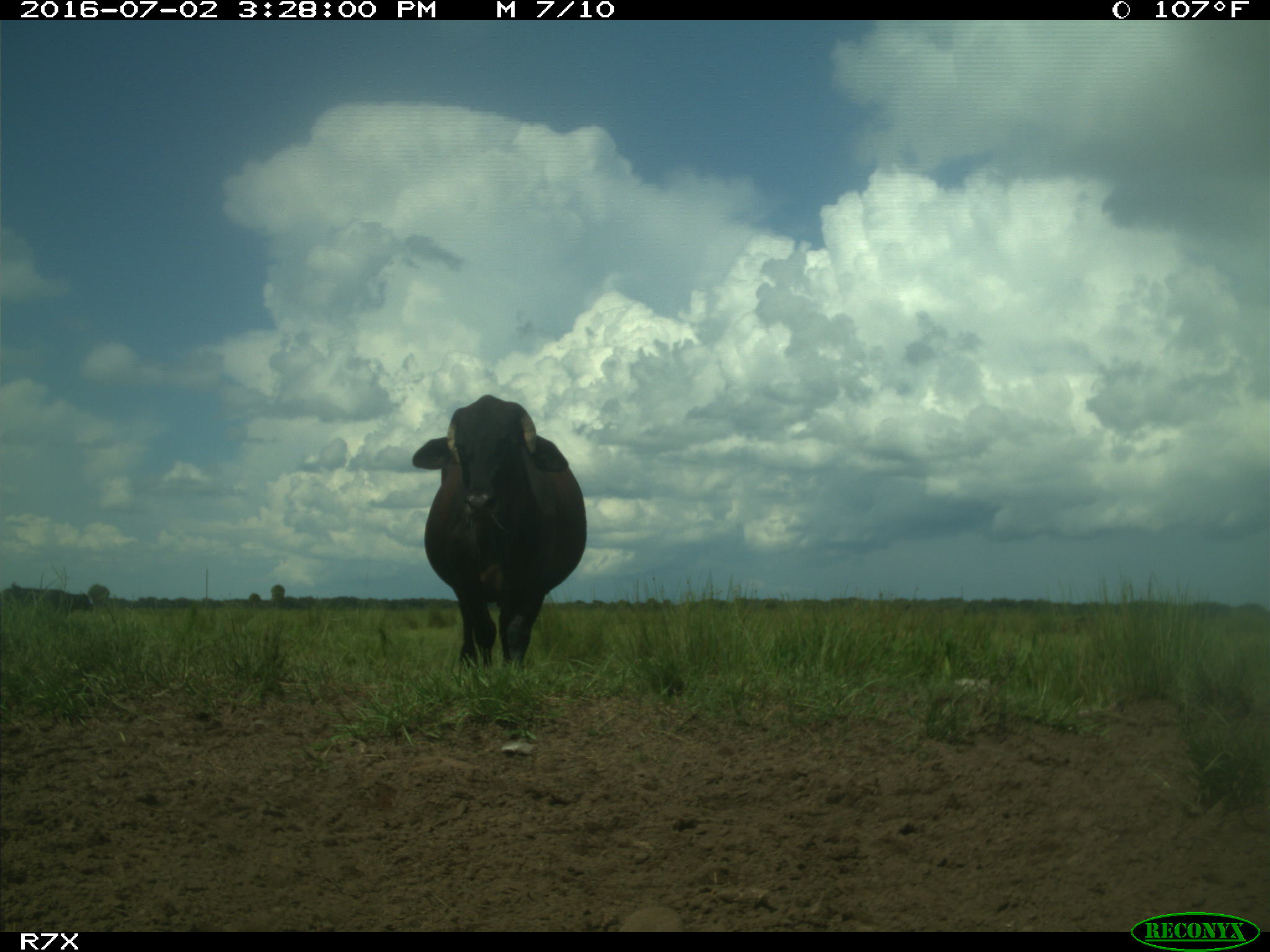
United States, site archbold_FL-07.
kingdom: Animalia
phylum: Chordata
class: Mammalia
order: Artiodactyla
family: Bovidae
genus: Bos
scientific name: Bos taurus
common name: domestic cow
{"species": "Bos taurus (domestic cow)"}